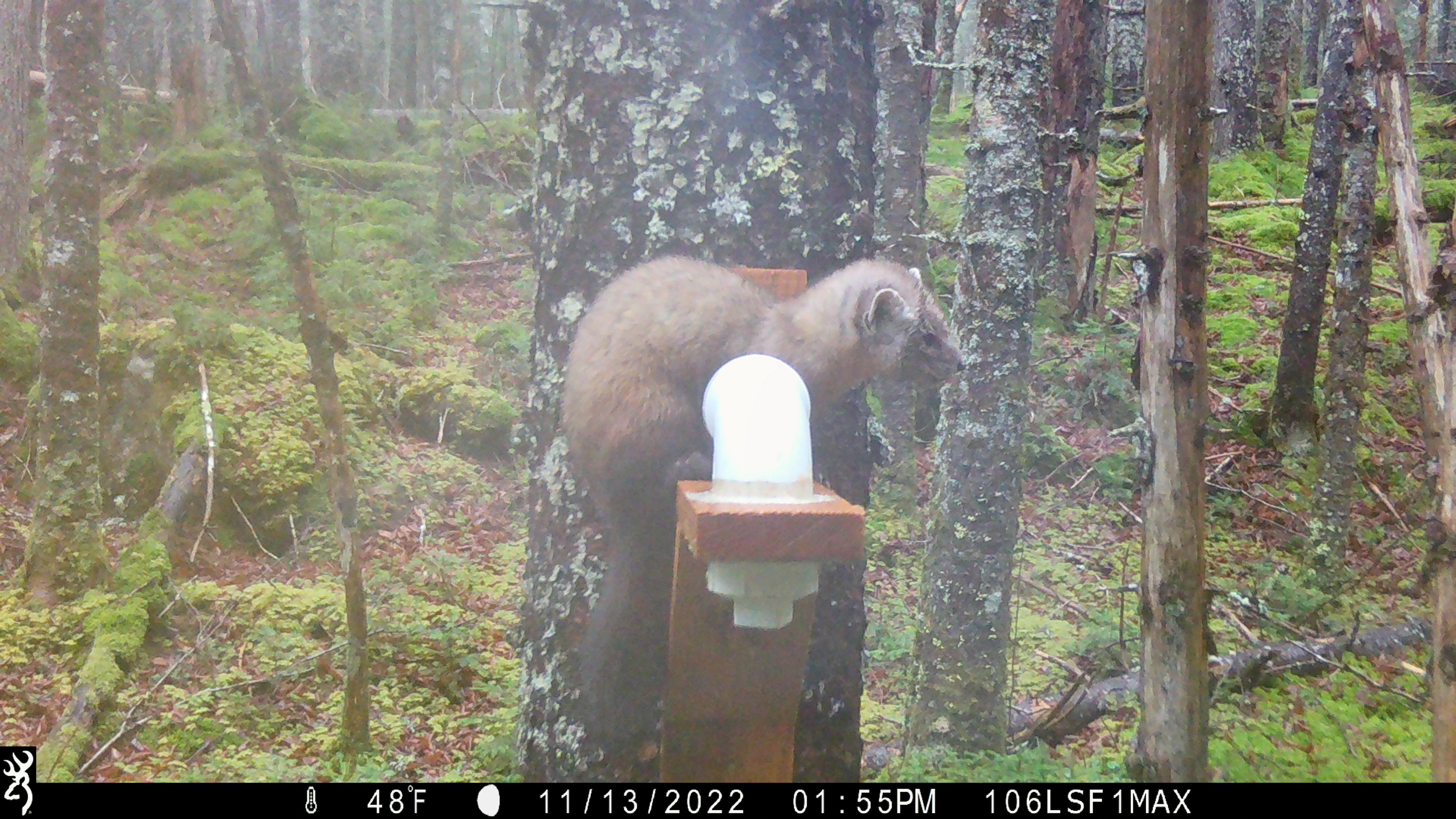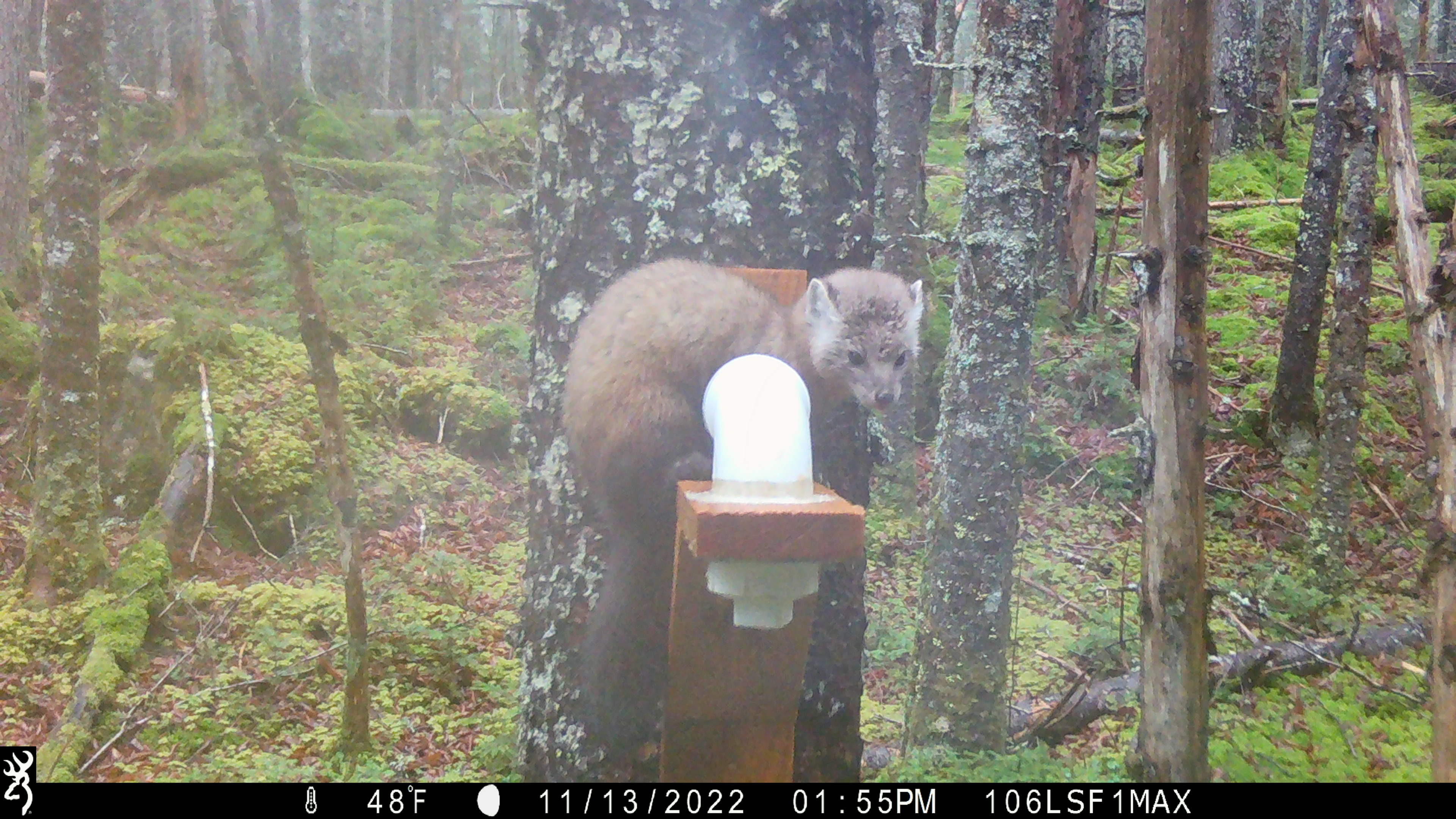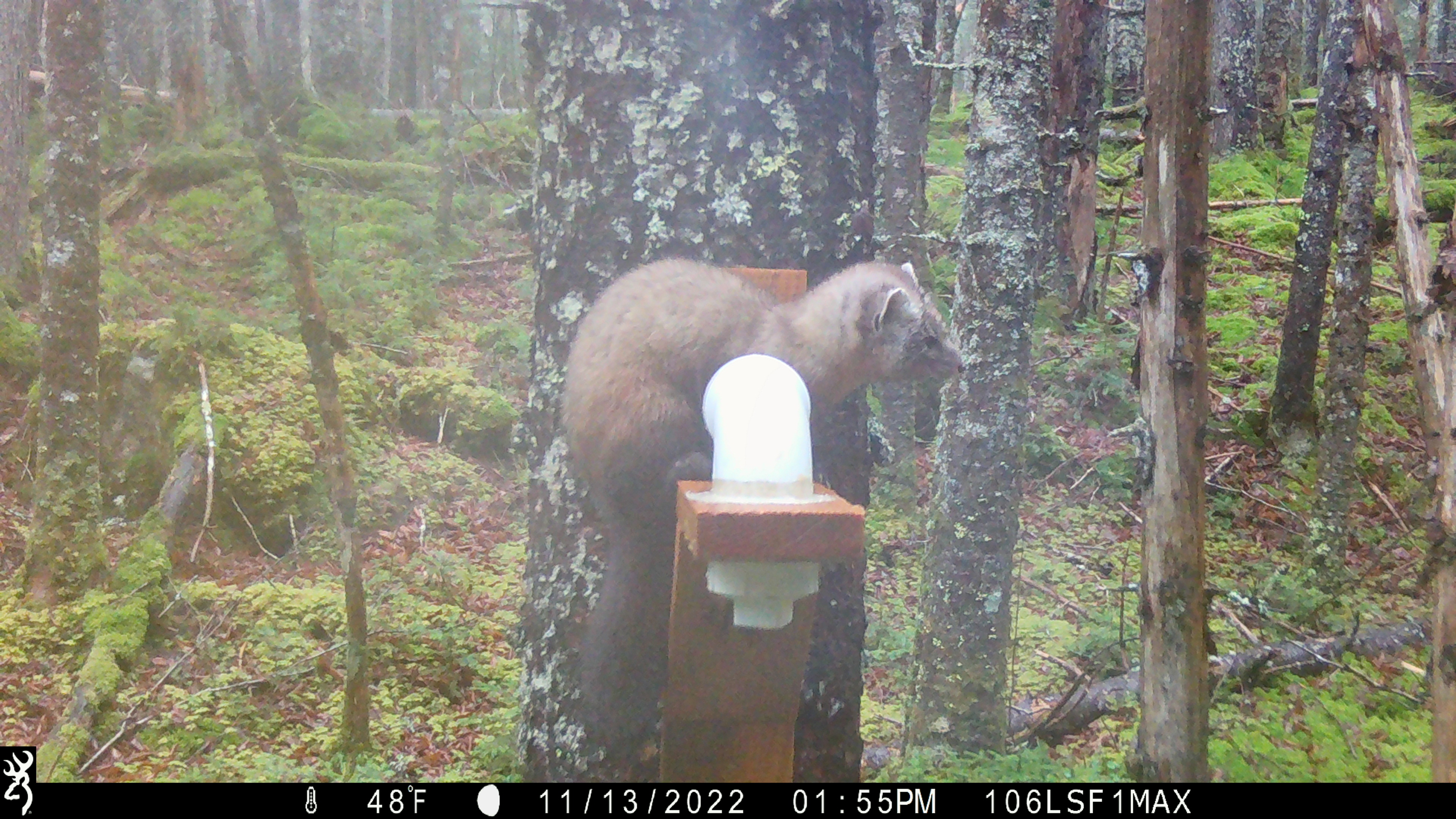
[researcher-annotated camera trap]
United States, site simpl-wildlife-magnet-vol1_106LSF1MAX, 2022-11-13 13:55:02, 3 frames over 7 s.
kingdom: Animalia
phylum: Chordata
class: Mammalia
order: Carnivora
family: Mustelidae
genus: Martes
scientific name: Martes americana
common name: american marten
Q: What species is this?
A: American marten (Martes americana).